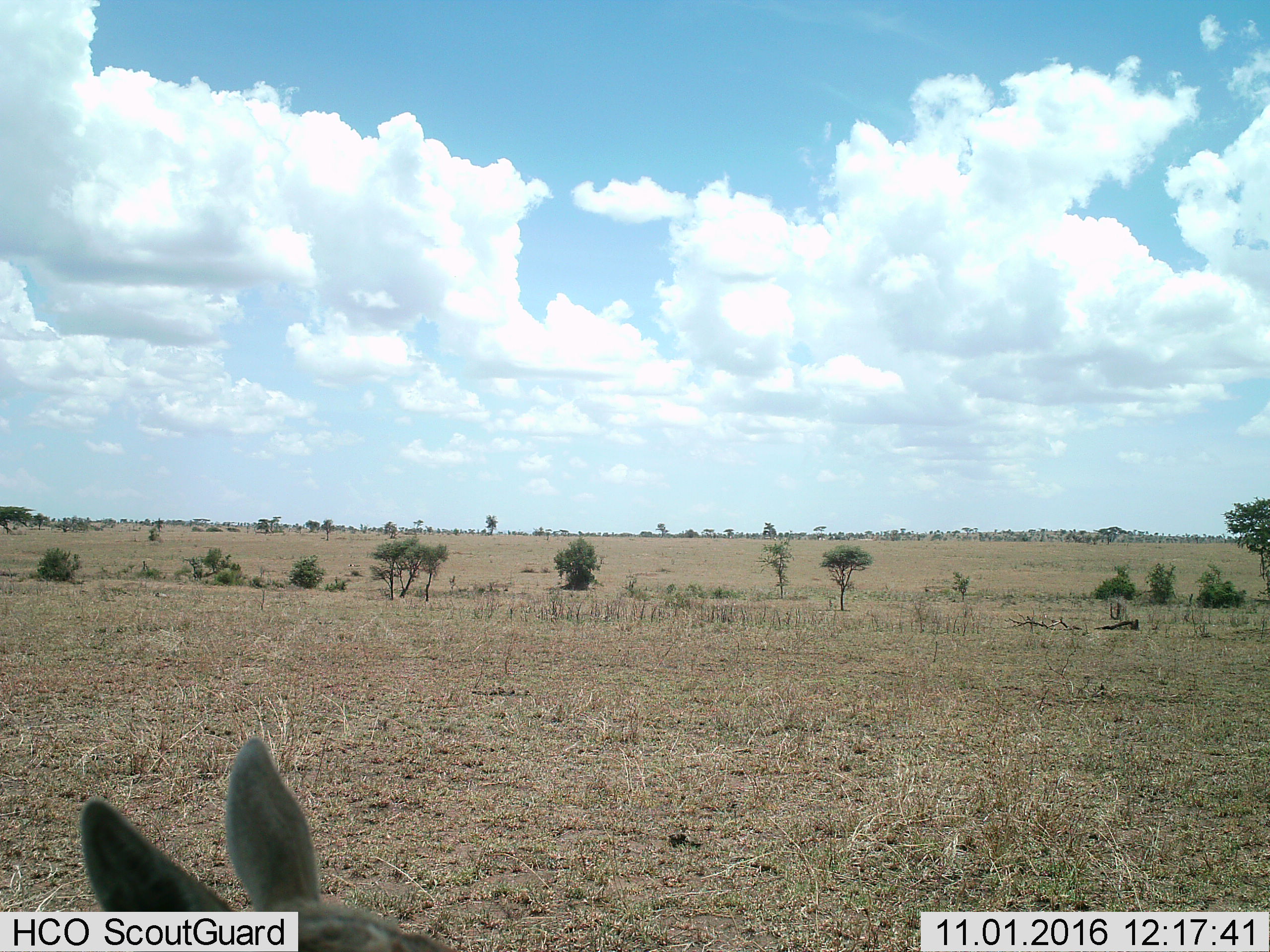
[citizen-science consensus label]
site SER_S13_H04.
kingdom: Animalia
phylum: Chordata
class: Mammalia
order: Artiodactyla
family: Bovidae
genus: Eudorcas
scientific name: Eudorcas thomsonii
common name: thomson's gazelle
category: gazellethomsons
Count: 1.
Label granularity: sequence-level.